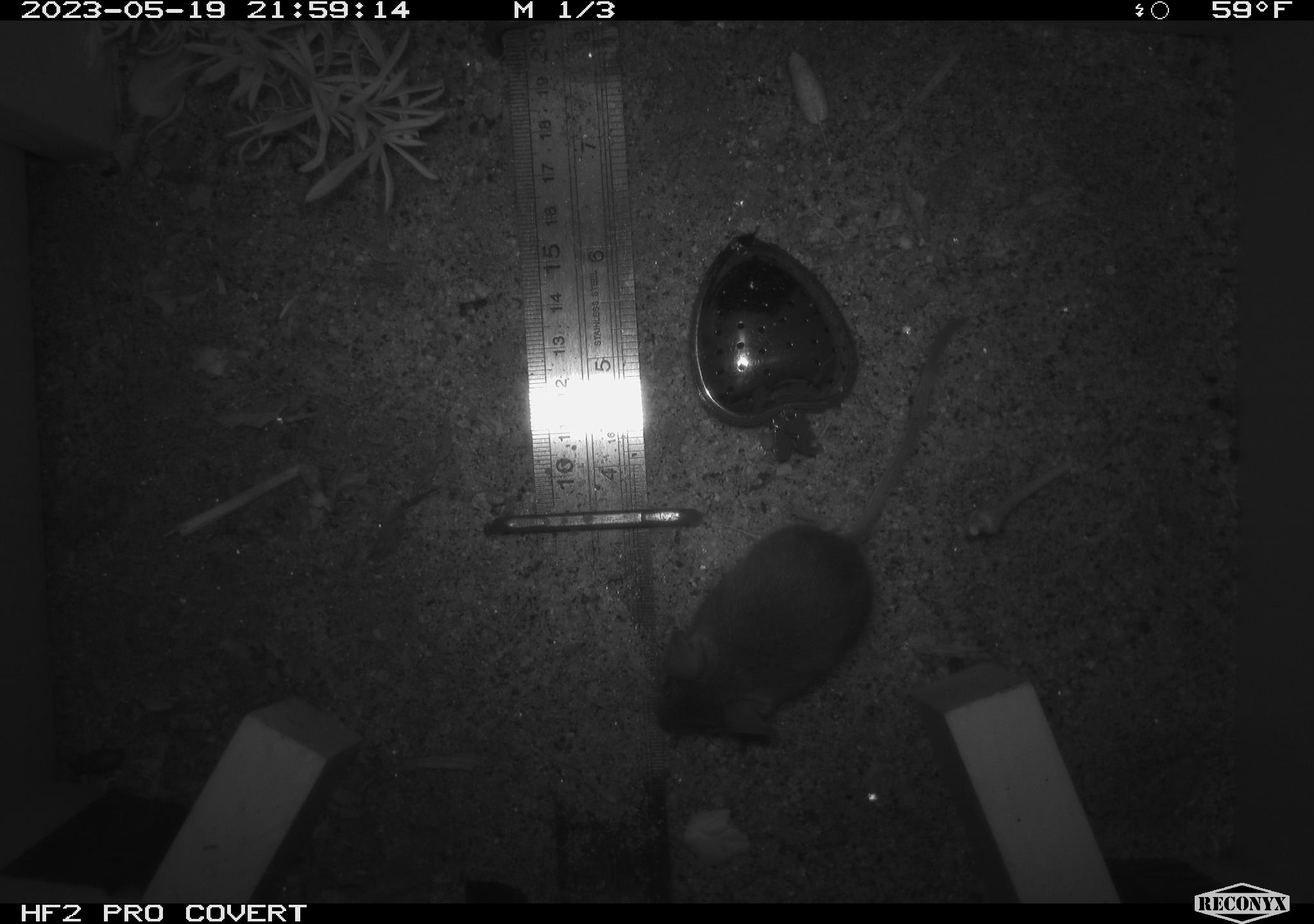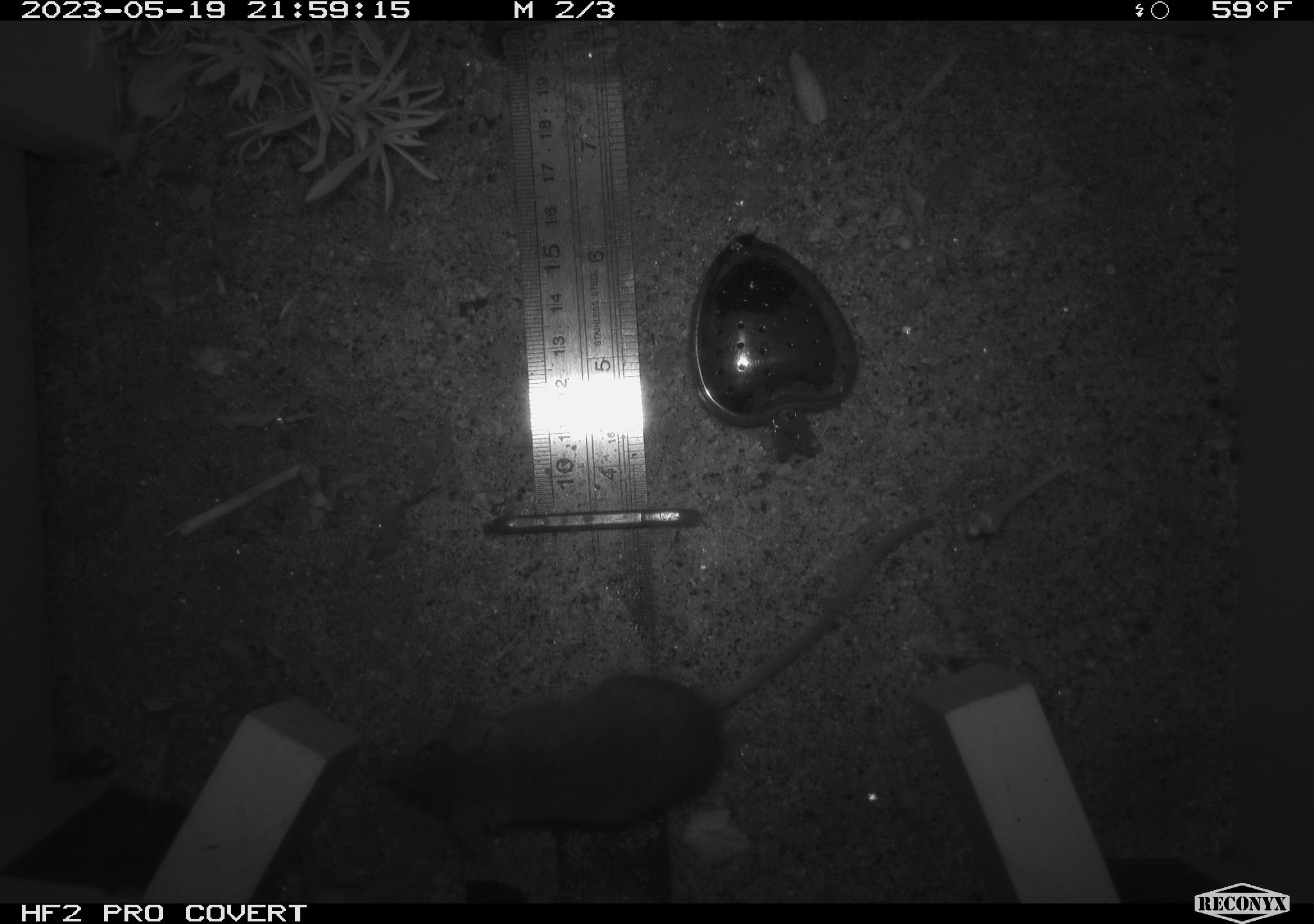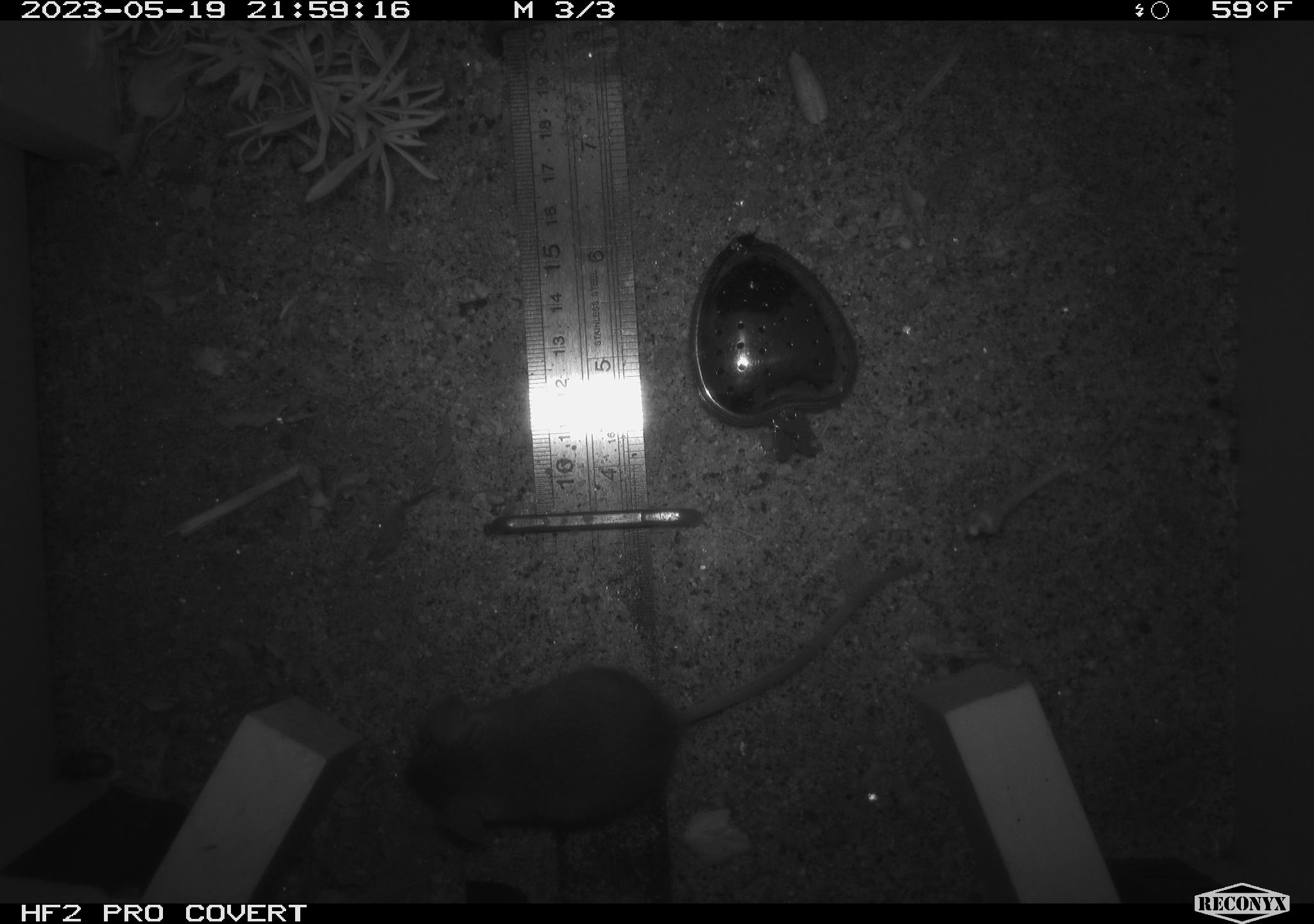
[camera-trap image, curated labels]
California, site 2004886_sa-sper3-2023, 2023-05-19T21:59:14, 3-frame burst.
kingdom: Animalia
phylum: Chordata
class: Mammalia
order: Rodentia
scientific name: Rodentia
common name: mouse species